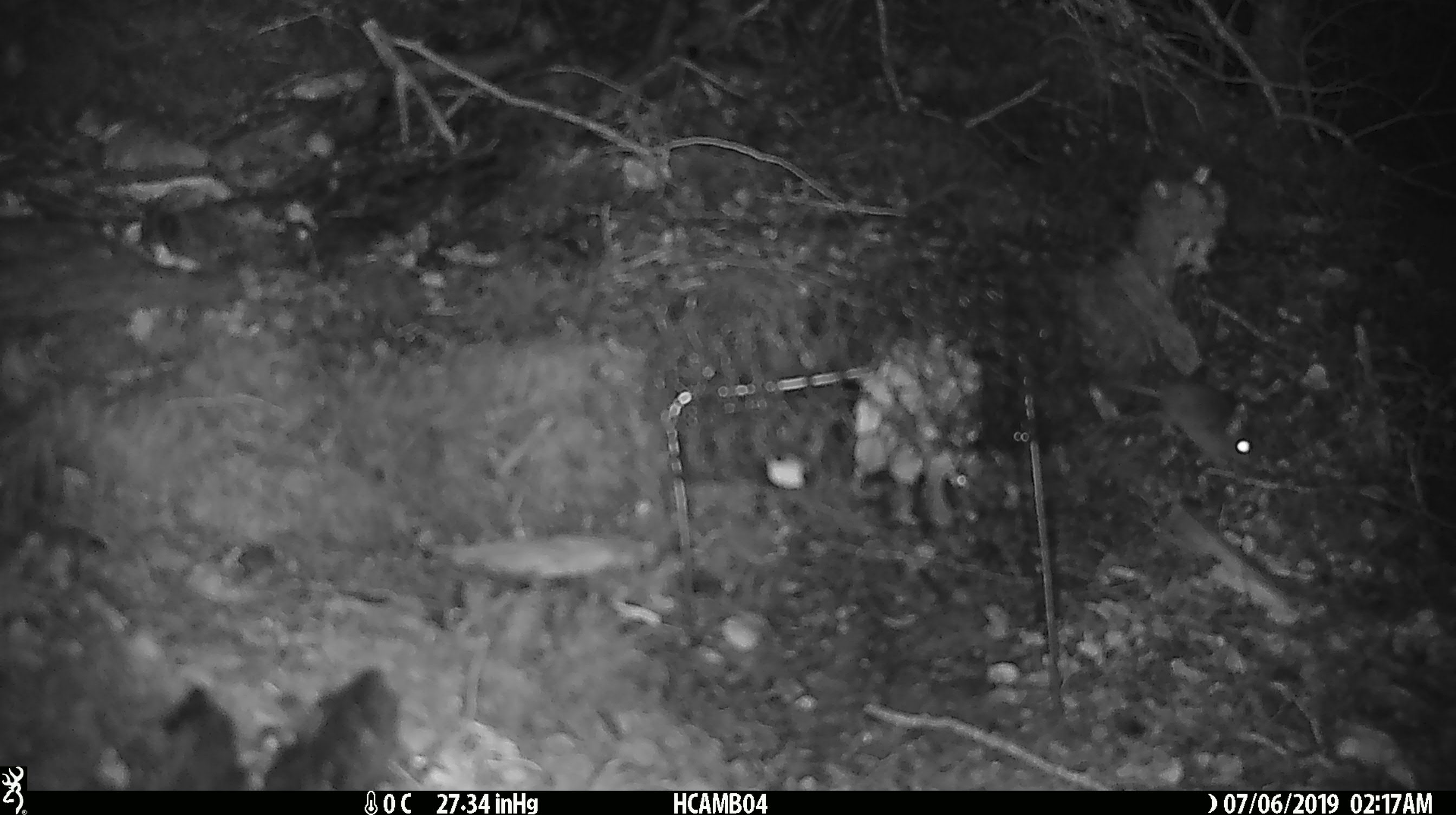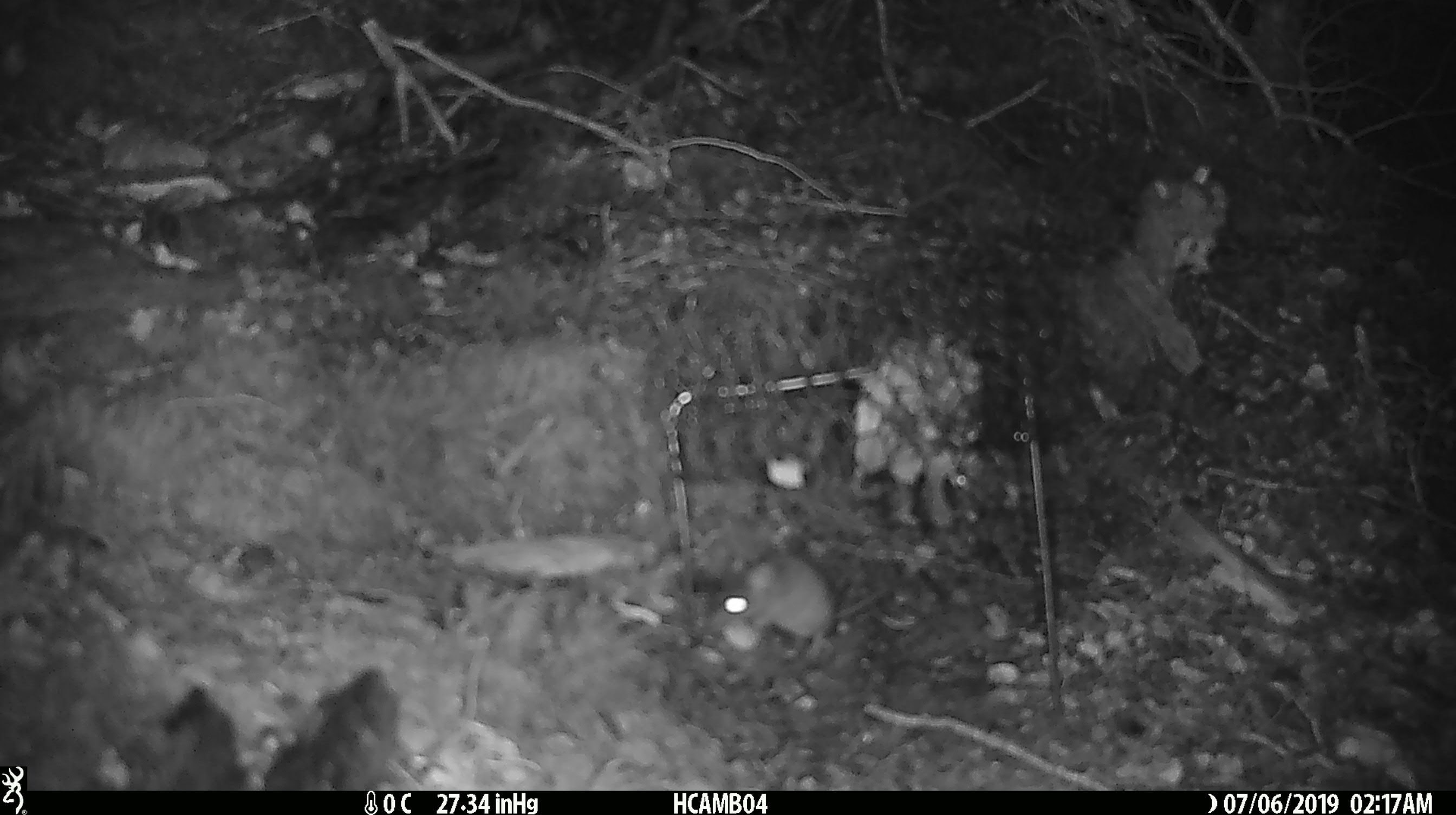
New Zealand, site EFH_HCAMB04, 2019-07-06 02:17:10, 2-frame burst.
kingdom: Animalia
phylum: Chordata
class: Mammalia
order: Rodentia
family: Muridae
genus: Mus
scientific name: Mus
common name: mouse